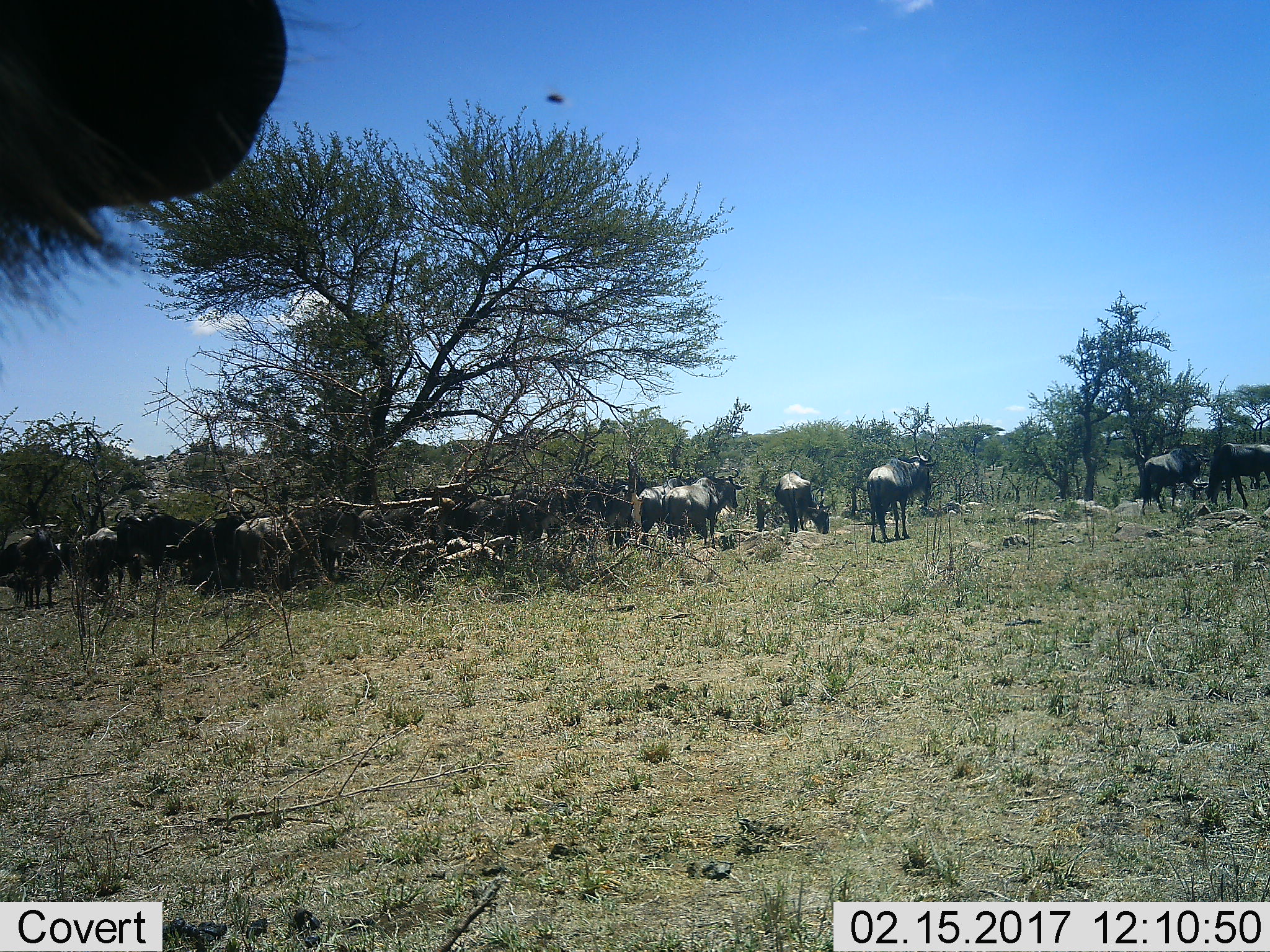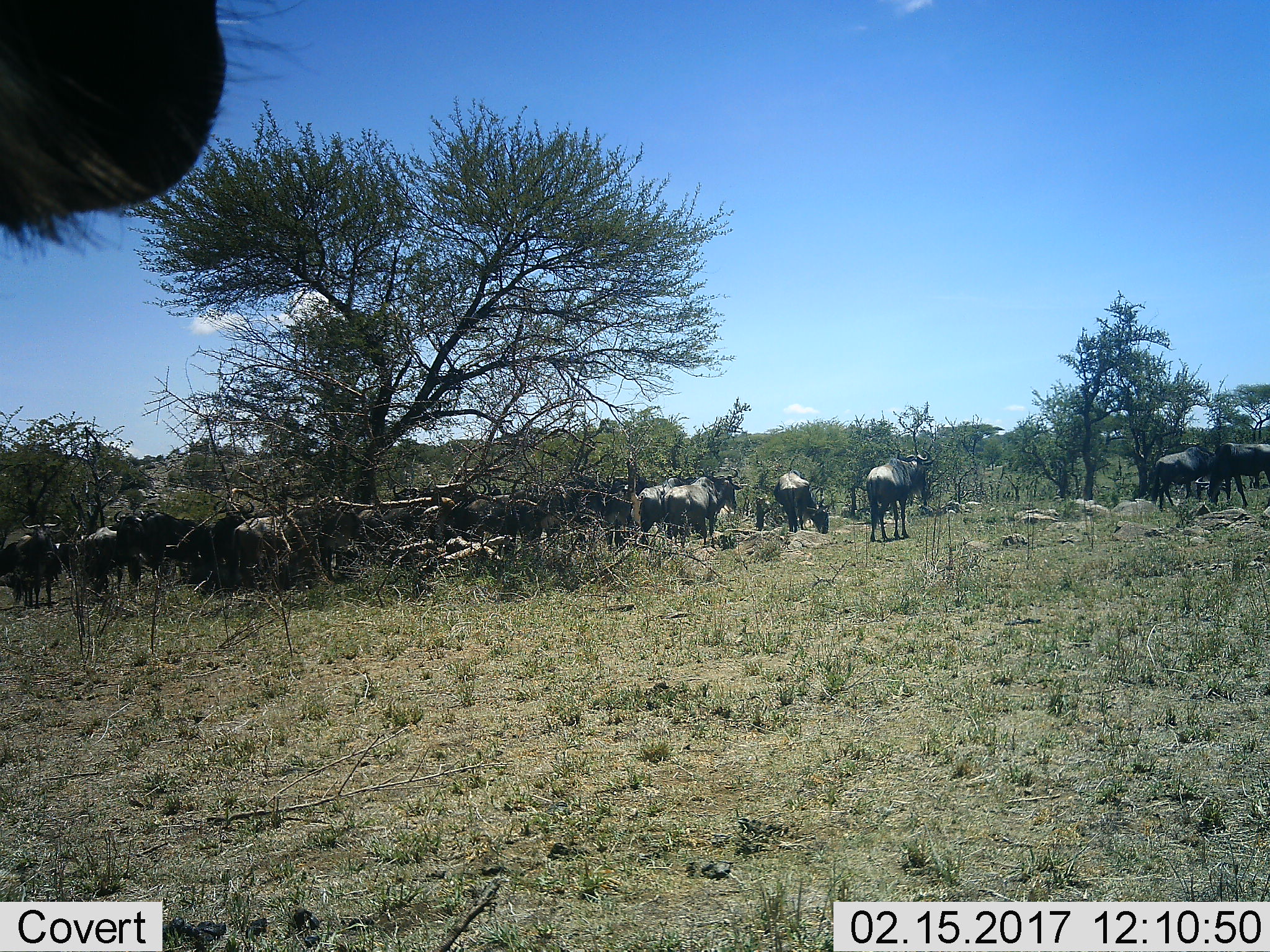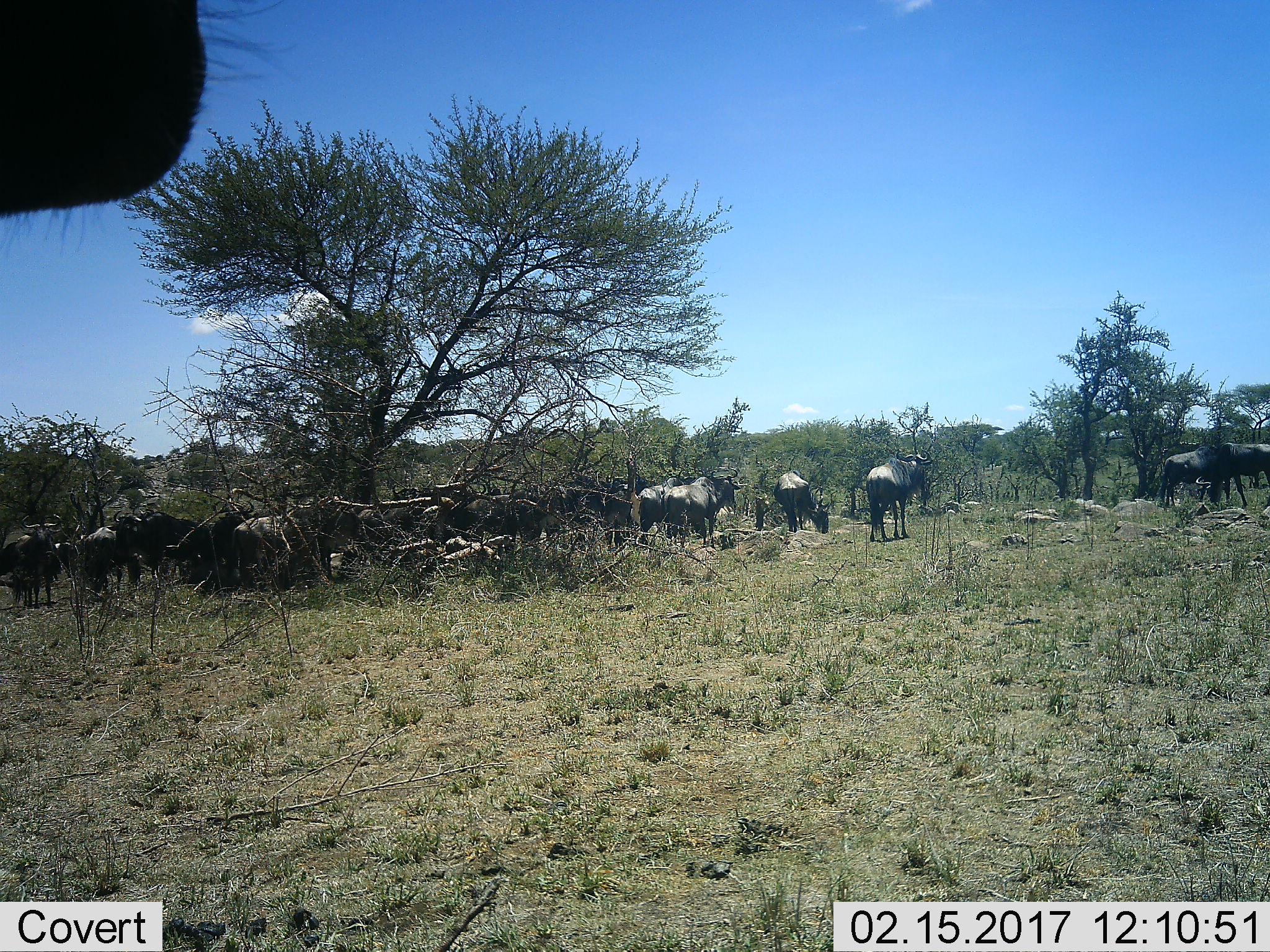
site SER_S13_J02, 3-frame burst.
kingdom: Animalia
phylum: Chordata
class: Mammalia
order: Artiodactyla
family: Bovidae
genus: Connochaetes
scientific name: Connochaetes taurinus taurinus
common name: blue wildebeest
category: wildebeestblue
Wildebeestblue (blue wildebeest) (Connochaetes taurinus taurinus), count 11-50. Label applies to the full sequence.